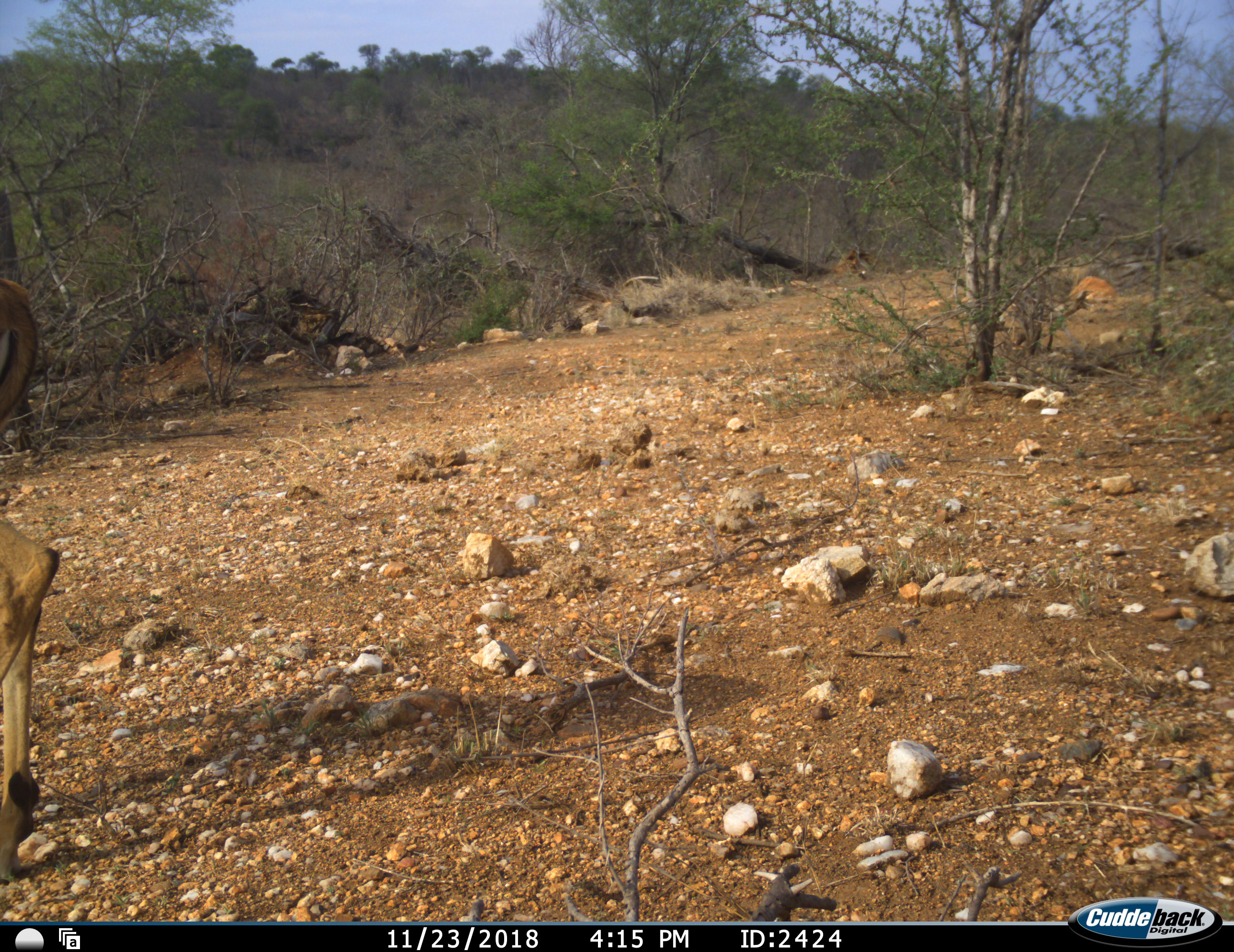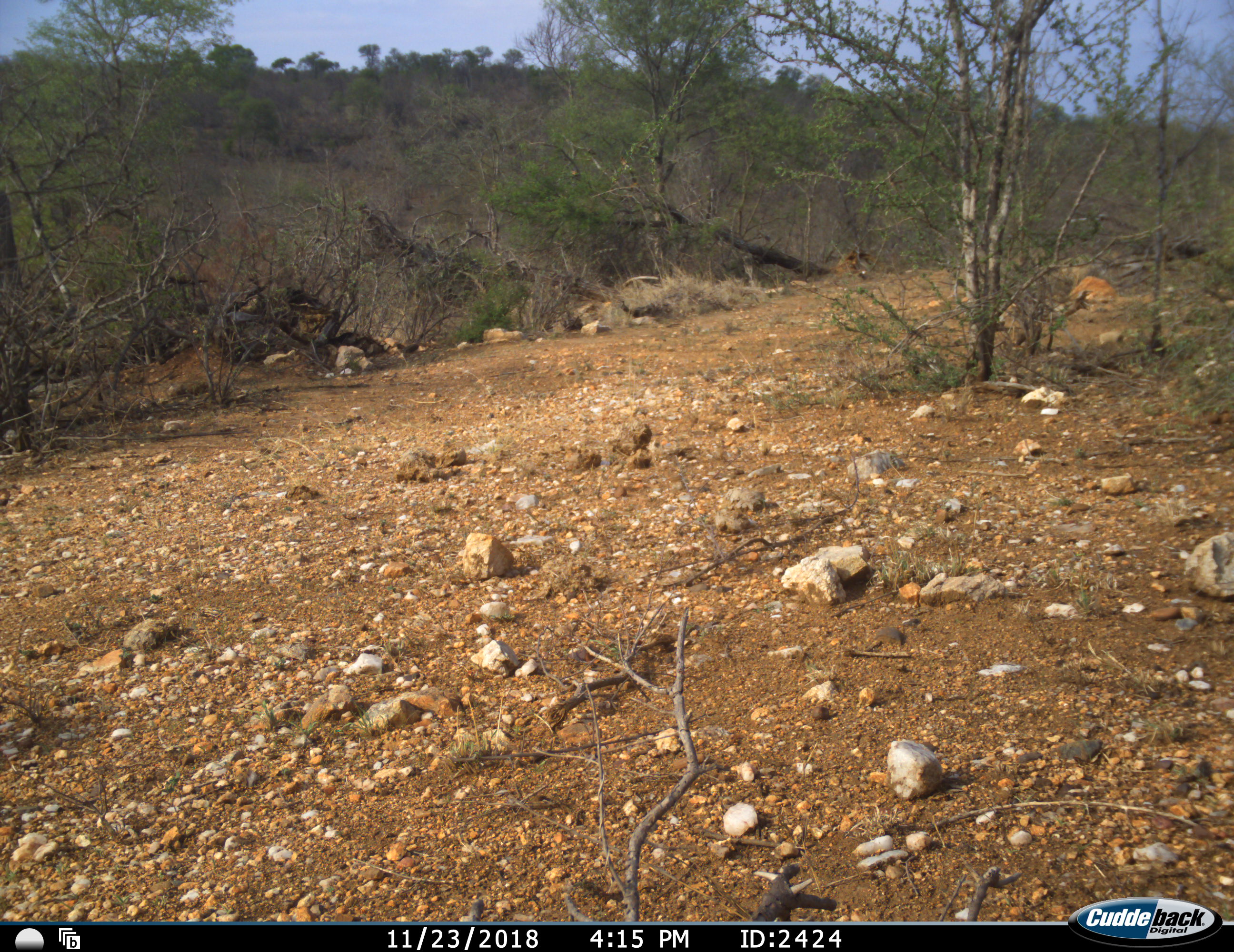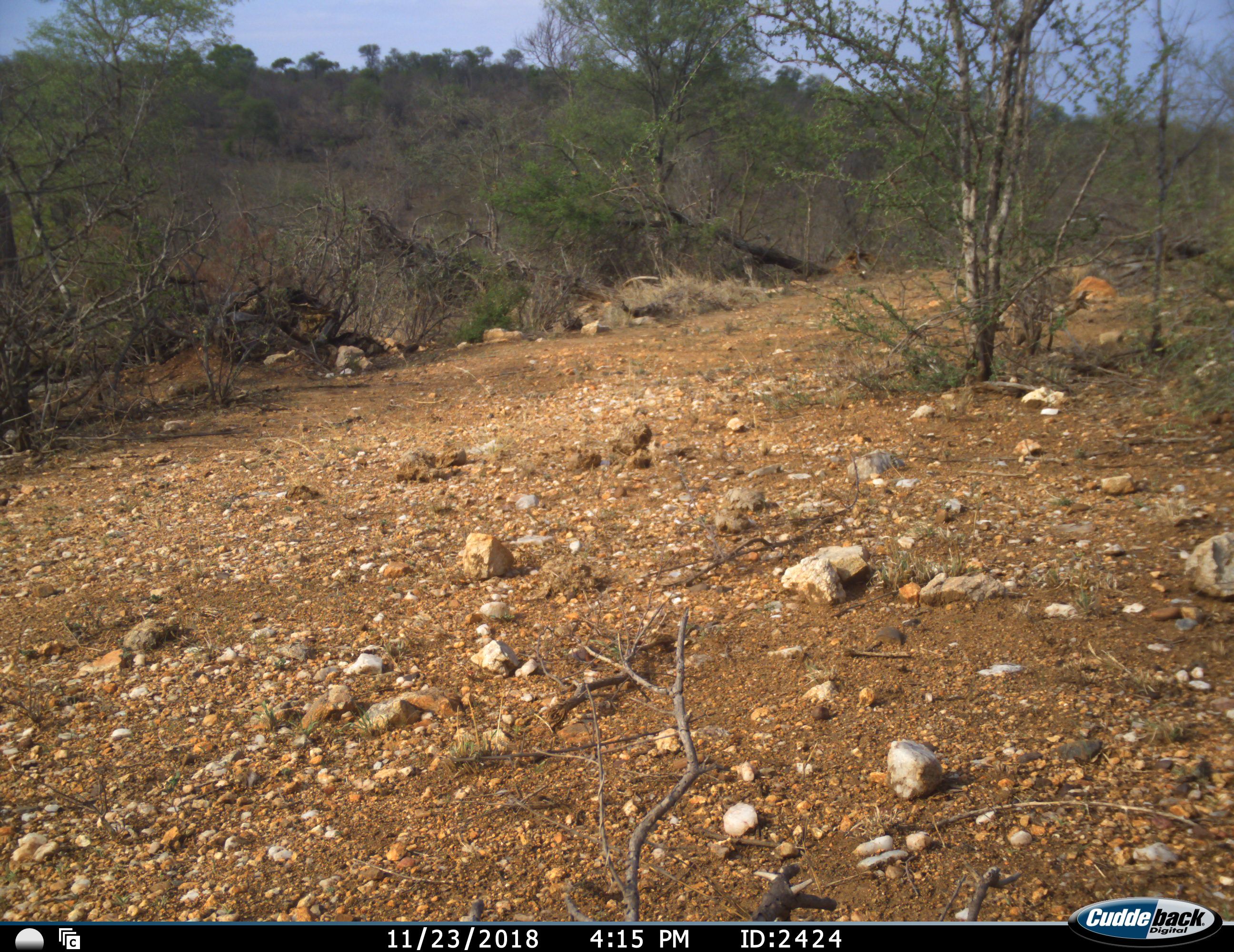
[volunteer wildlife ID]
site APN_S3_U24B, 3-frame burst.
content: unidentified animal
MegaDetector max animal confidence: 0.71